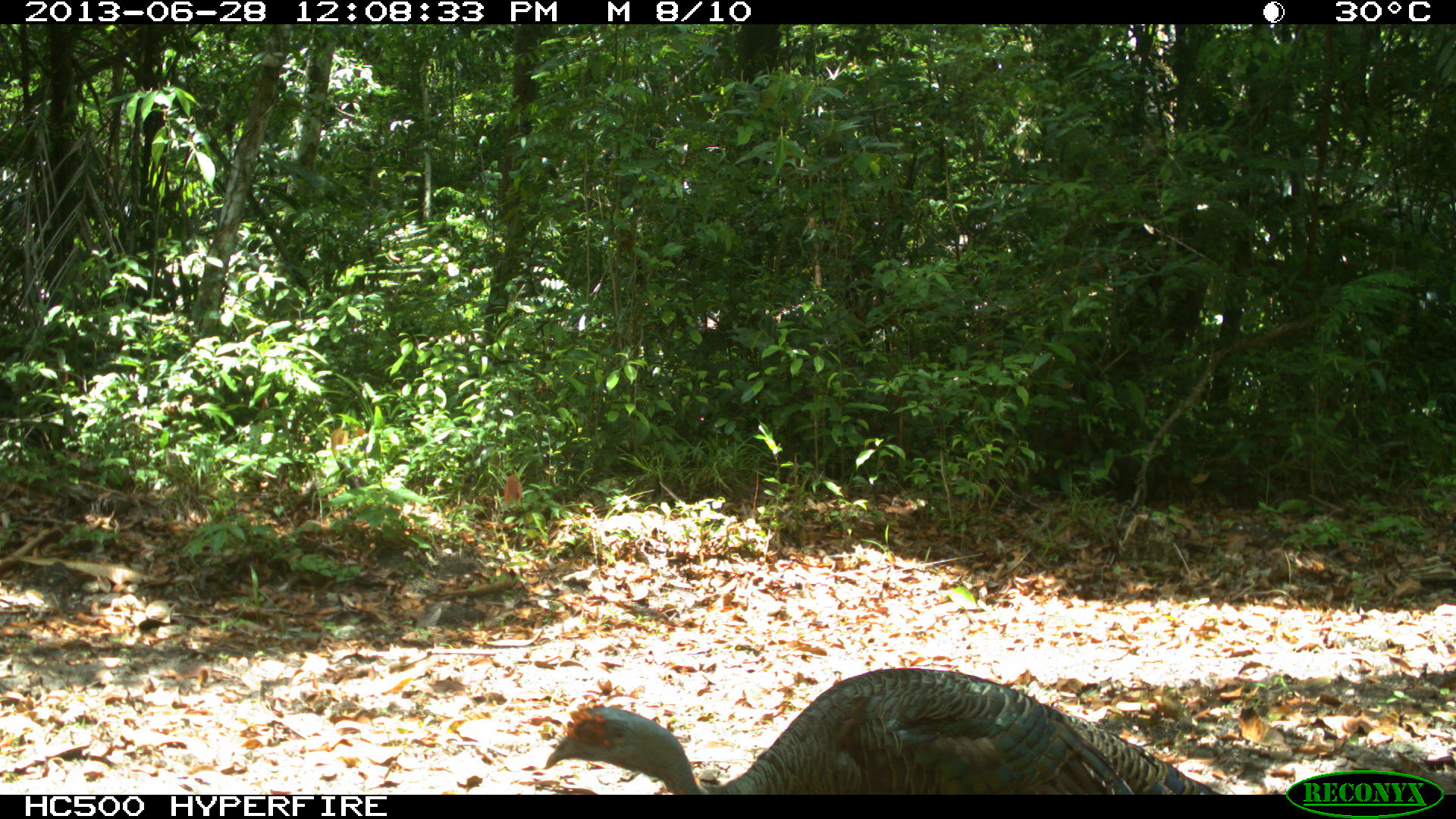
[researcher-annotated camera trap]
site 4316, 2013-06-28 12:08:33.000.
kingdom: Animalia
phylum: Chordata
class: Aves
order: Galliformes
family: Phasianidae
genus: Meleagris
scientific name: Meleagris ocellata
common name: ocellated turkey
Meleagris ocellata (ocellated turkey), count 1, sex male.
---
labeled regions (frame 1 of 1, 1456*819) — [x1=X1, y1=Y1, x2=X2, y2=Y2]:
meleagris ocellata: [x1=540, y1=665, x2=1217, y2=795]